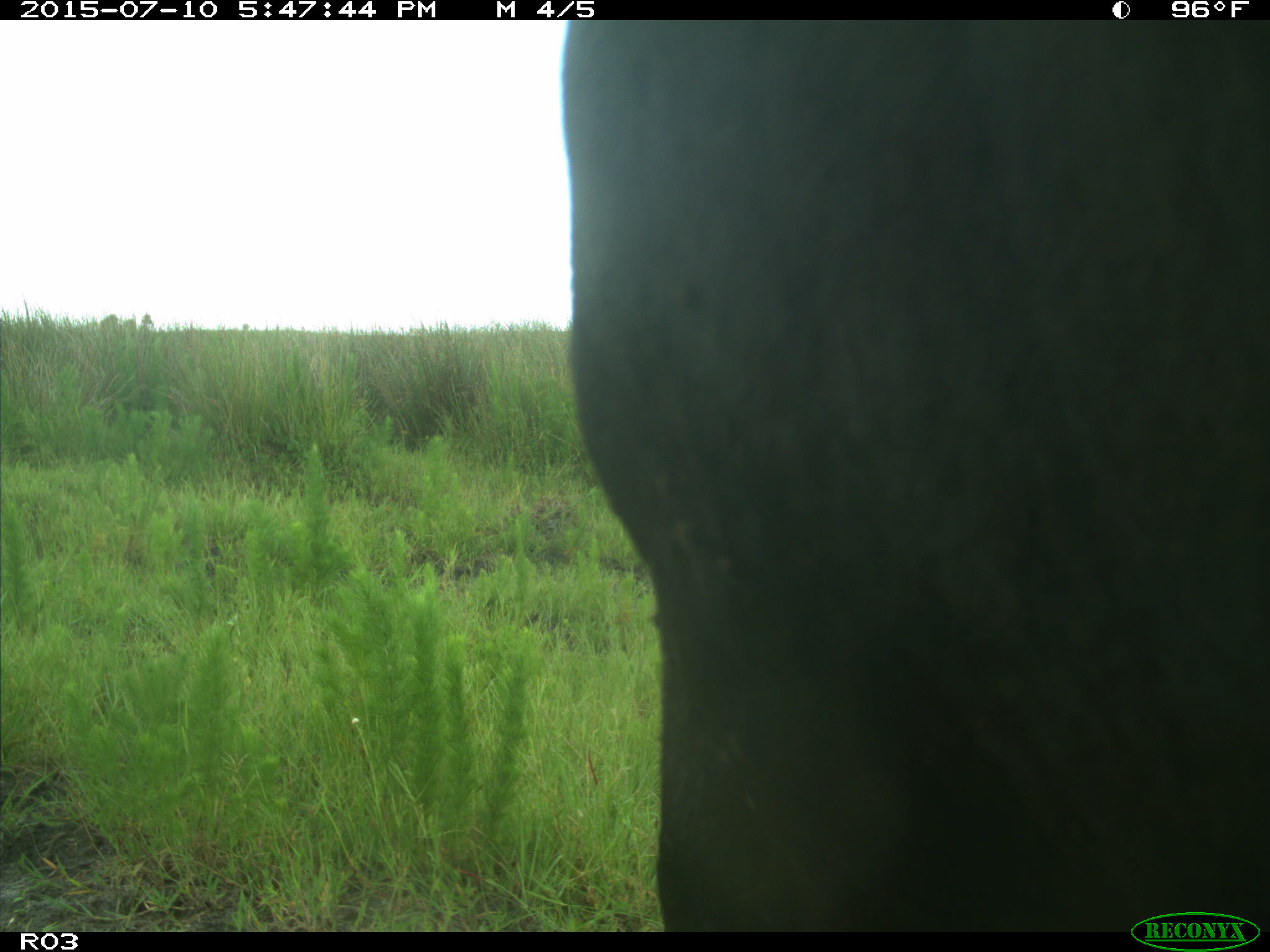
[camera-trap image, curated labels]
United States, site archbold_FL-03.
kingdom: Animalia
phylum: Chordata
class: Mammalia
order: Artiodactyla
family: Bovidae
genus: Bos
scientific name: Bos taurus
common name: domestic cow